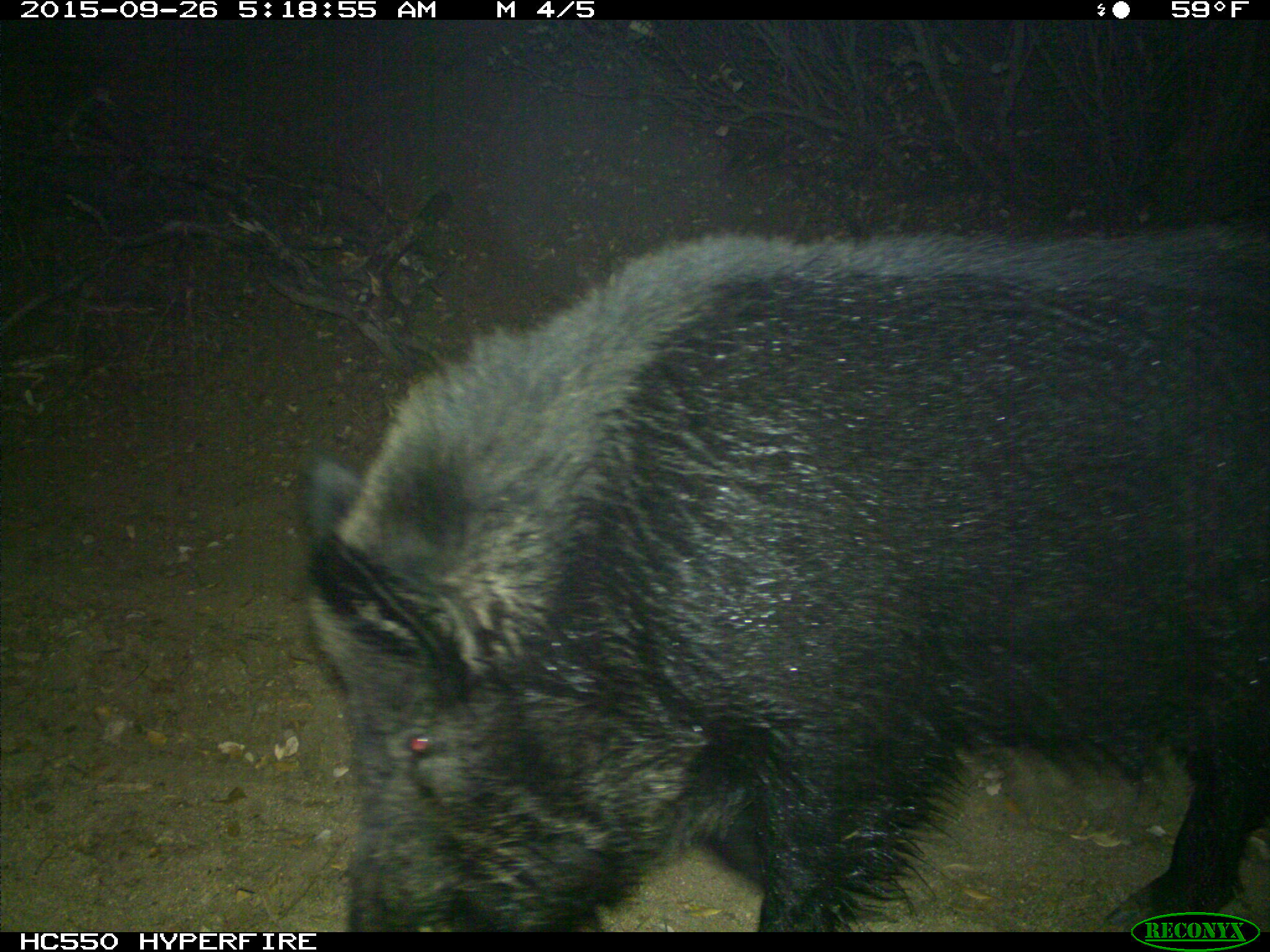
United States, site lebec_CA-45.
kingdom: Animalia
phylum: Chordata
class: Mammalia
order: Artiodactyla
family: Suidae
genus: Sus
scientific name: Sus scrofa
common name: wild boar